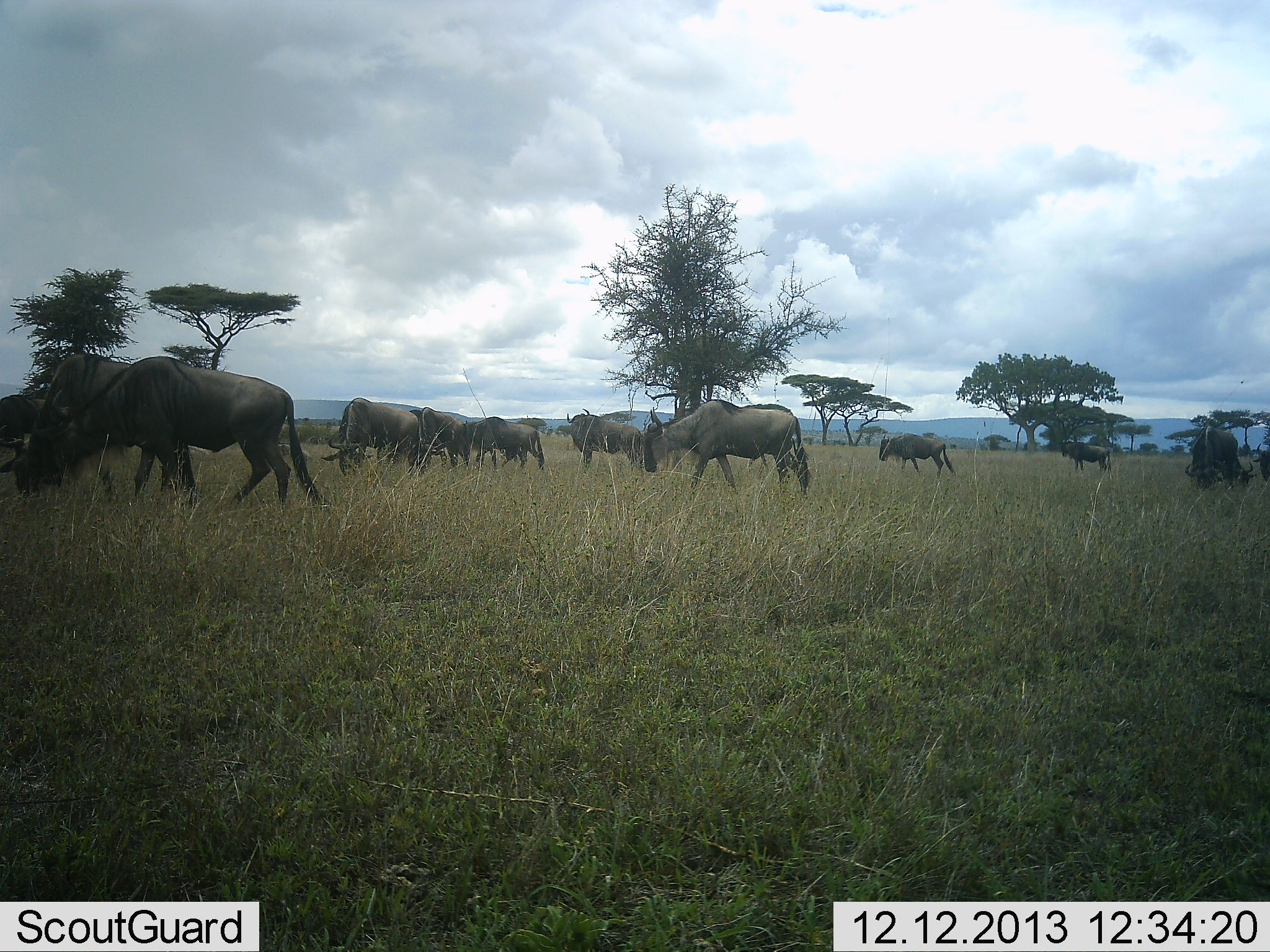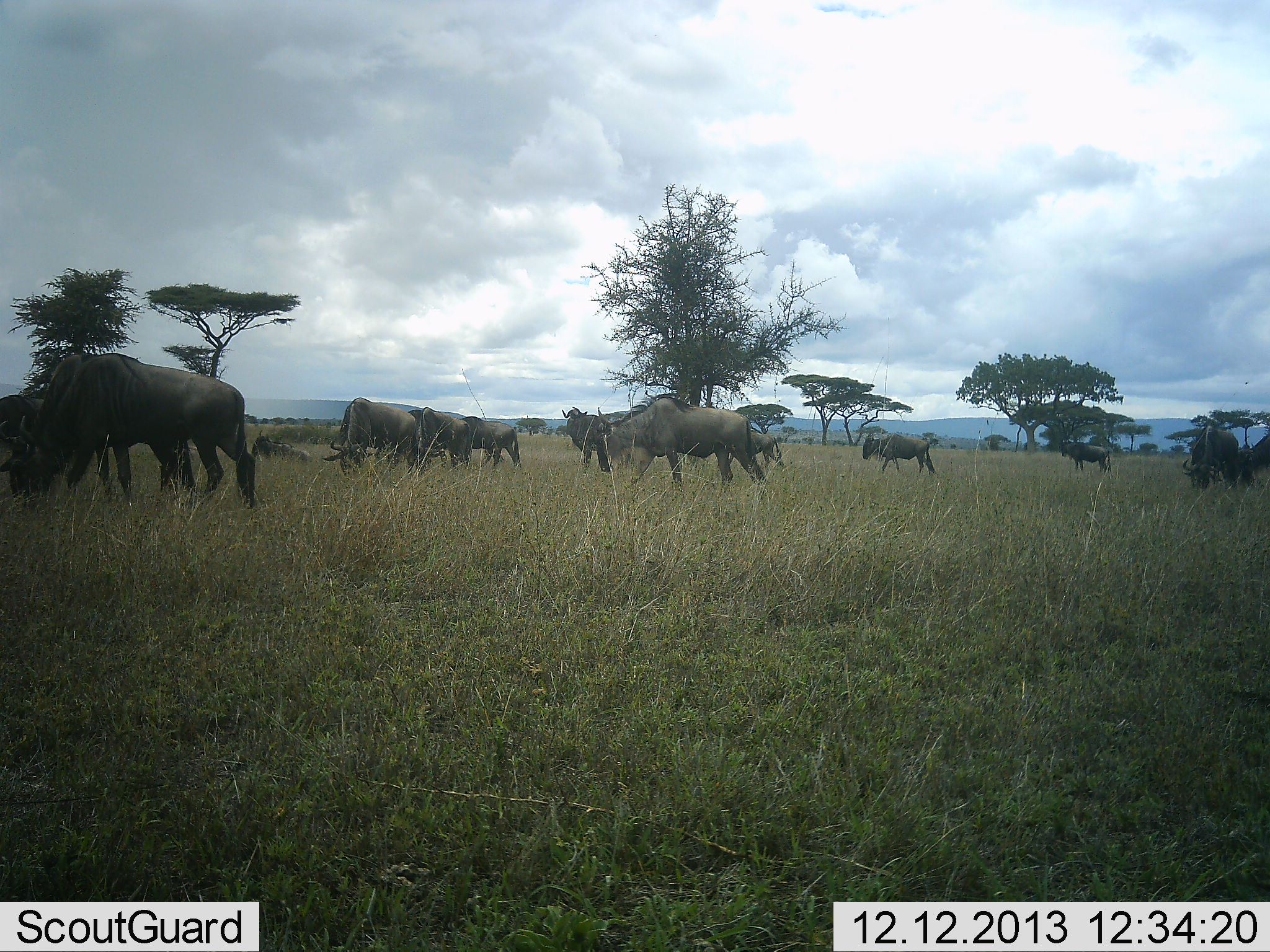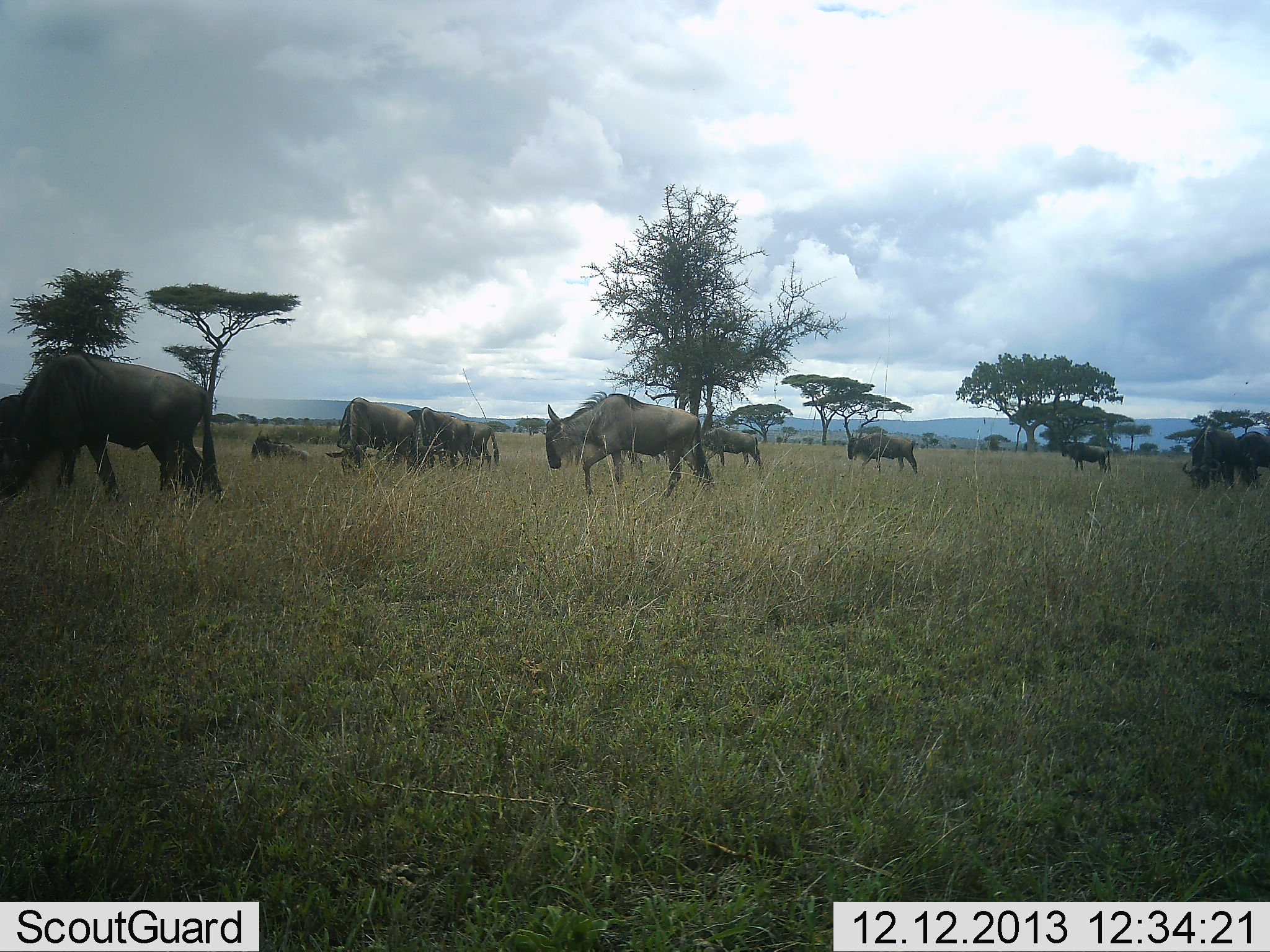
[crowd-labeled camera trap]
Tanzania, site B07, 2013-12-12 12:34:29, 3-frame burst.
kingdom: Animalia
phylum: Chordata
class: Mammalia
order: Artiodactyla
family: Bovidae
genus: Connochaetes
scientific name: Connochaetes taurinus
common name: blue wildebeest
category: wildebeest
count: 11-50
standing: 30%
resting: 10%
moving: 70%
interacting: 10%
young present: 20%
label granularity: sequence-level